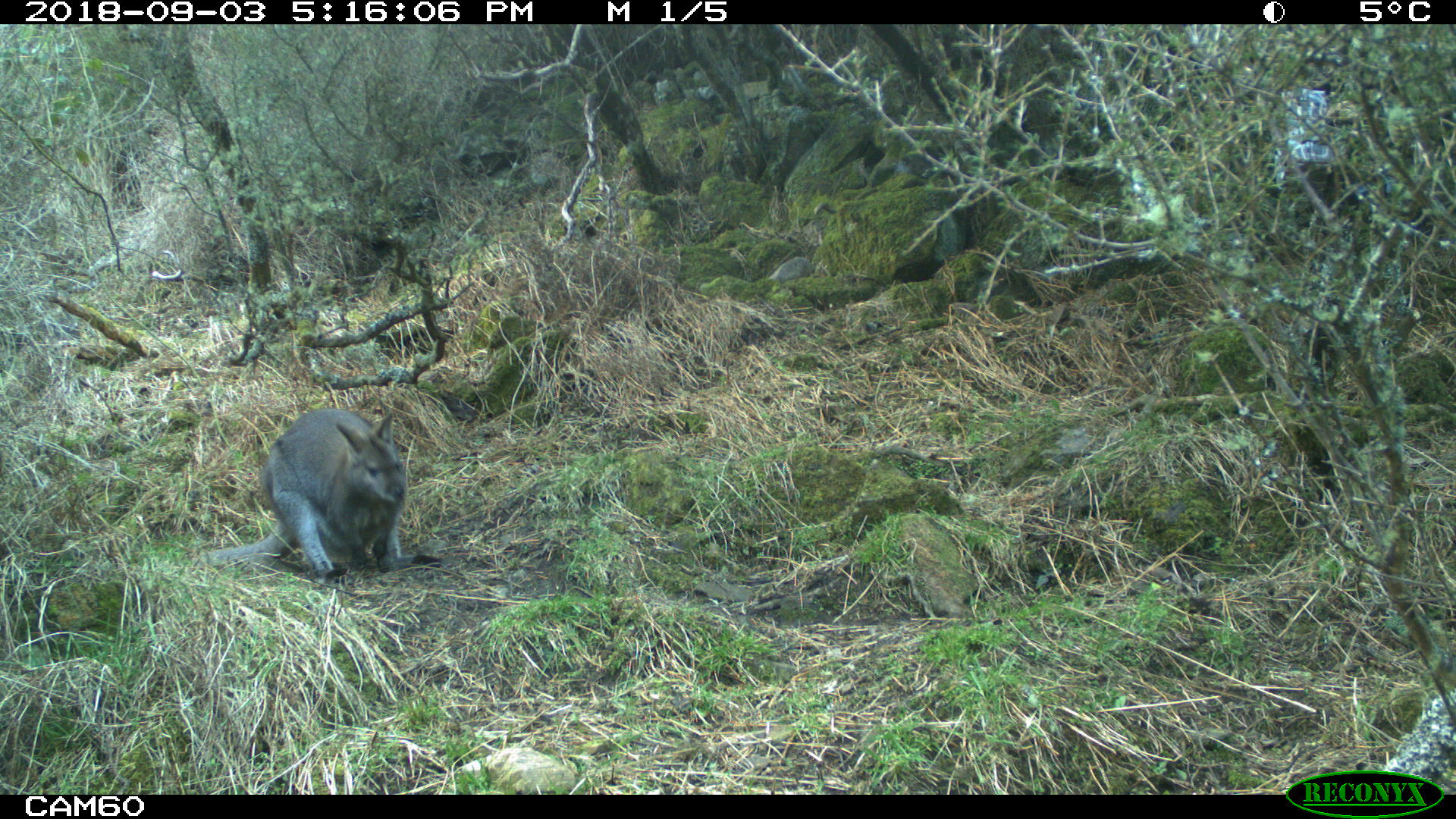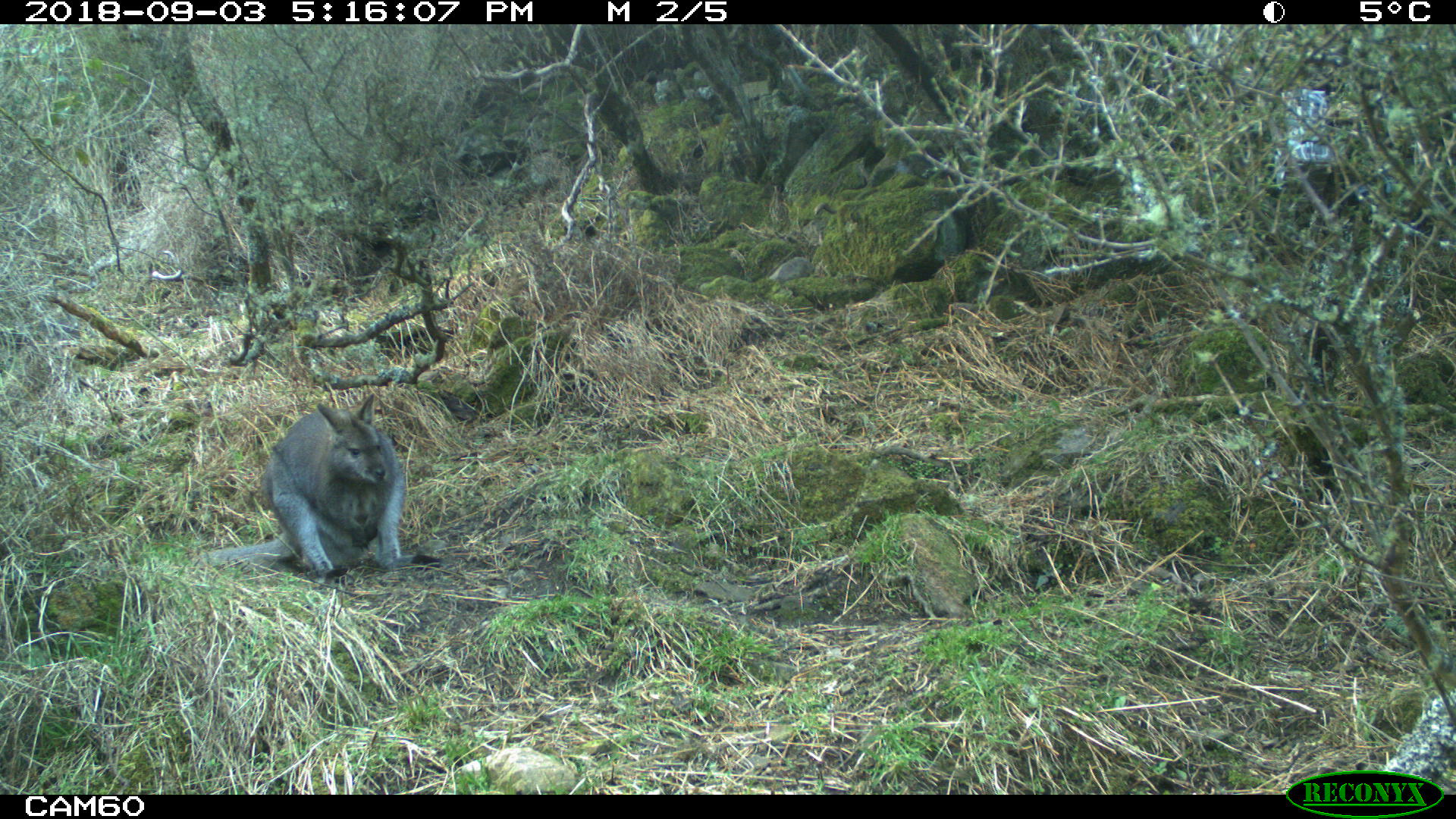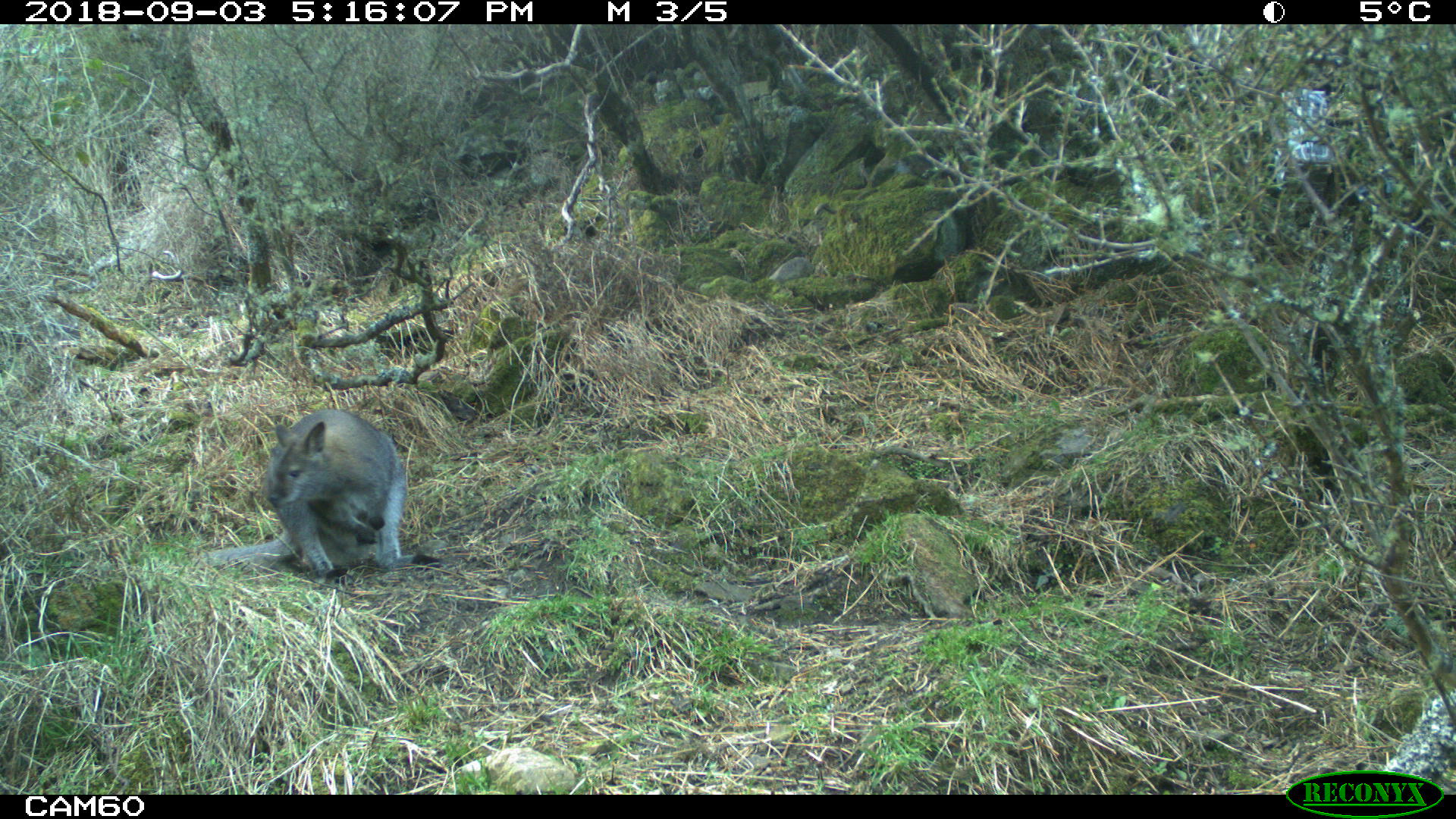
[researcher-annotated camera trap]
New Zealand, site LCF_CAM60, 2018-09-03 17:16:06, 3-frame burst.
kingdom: Animalia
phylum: Chordata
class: Mammalia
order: Diprotodontia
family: Macropodidae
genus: Notamacropus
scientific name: Notamacropus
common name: wallaby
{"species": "wallaby (Notamacropus)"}